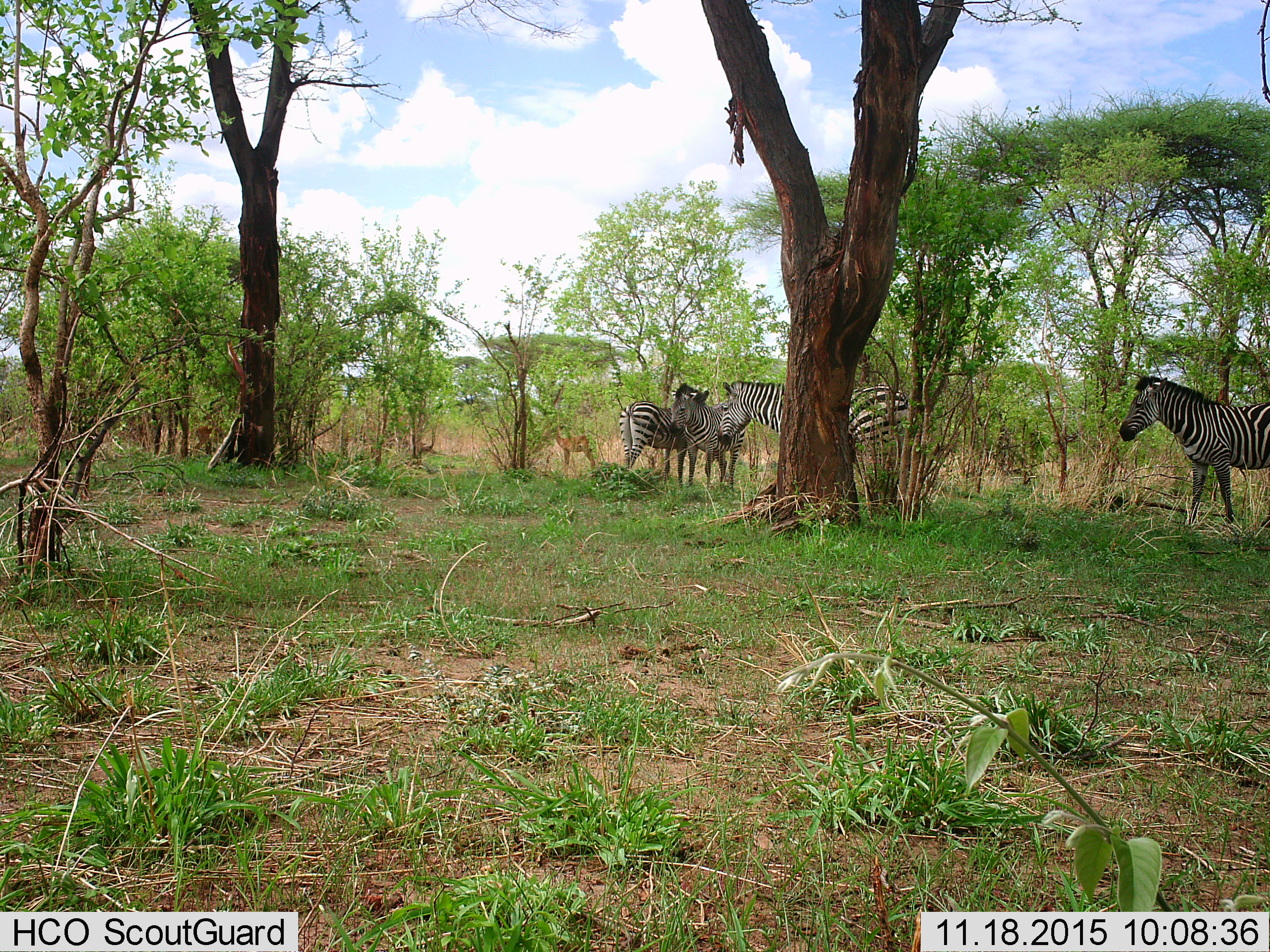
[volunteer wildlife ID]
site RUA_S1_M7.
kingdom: Animalia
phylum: Chordata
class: Mammalia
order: Artiodactyla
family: Bovidae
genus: Aepyceros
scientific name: Aepyceros melampus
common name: impala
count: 2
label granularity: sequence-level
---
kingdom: Animalia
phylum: Chordata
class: Mammalia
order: Perissodactyla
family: Equidae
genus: Equus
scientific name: Equus quagga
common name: plains zebra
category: zebraplains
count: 4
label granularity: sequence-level